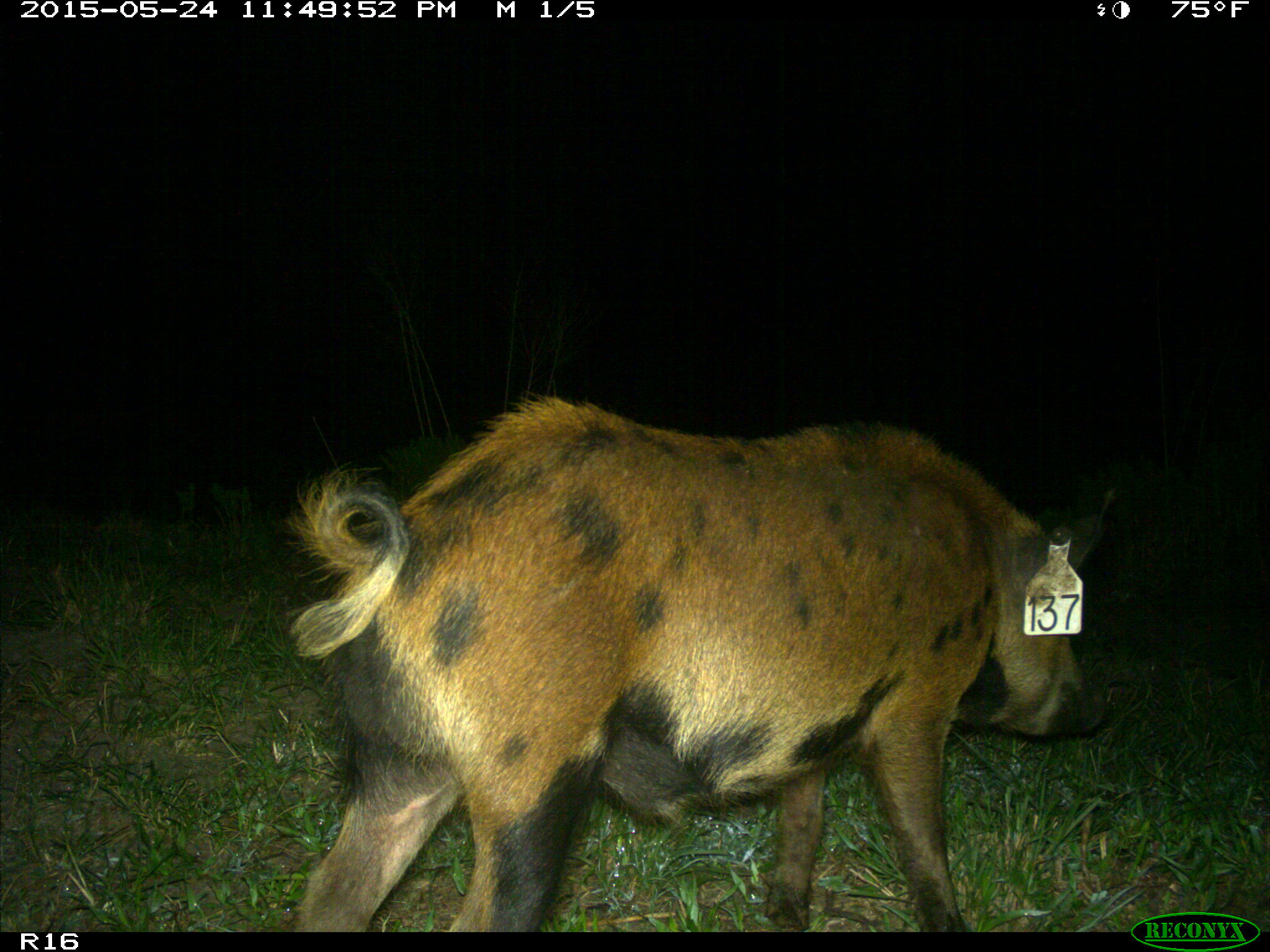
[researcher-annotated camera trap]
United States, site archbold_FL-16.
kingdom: Animalia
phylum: Chordata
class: Mammalia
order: Artiodactyla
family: Suidae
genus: Sus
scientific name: Sus scrofa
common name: wild boar